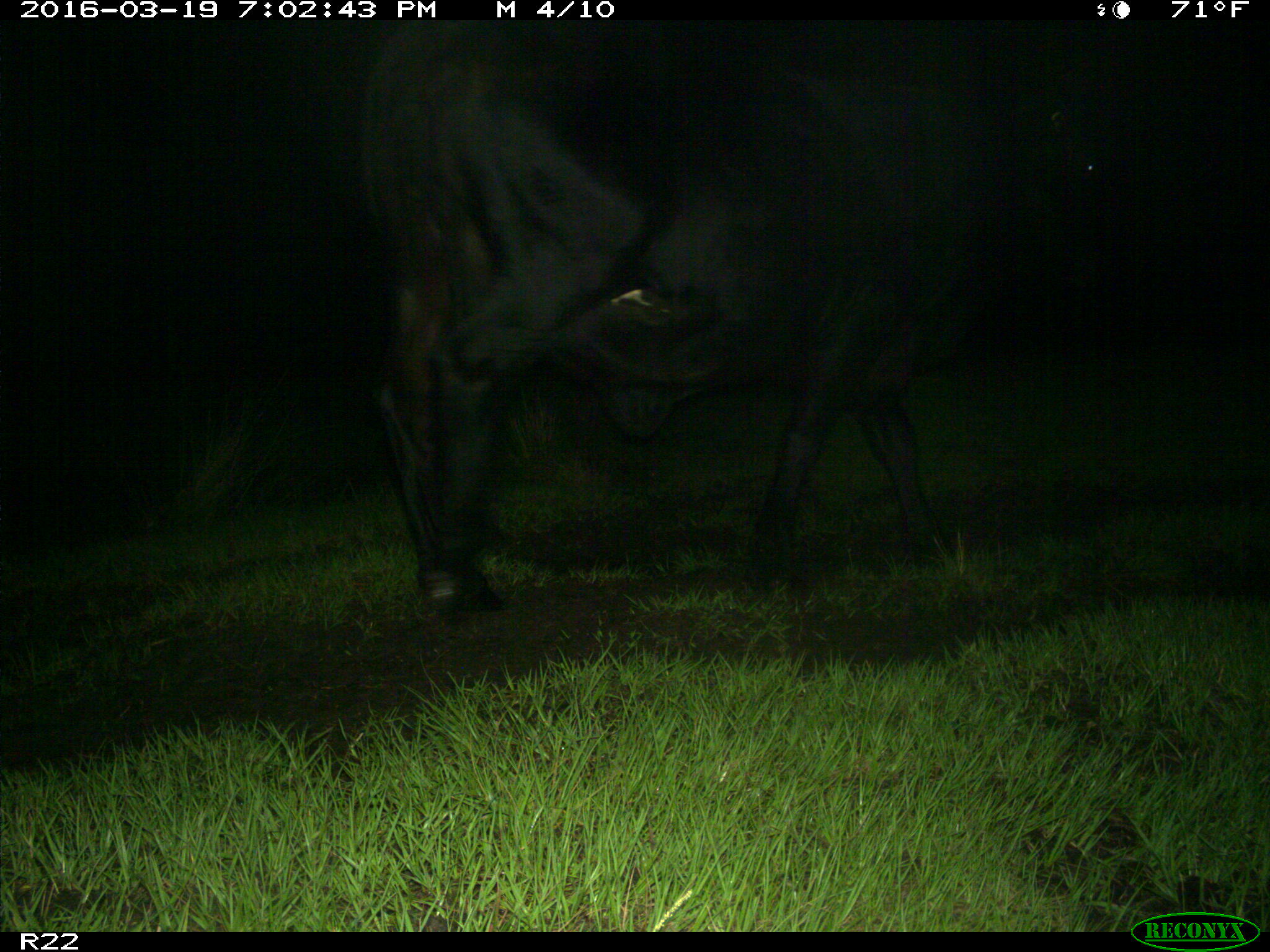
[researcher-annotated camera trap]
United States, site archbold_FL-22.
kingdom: Animalia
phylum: Chordata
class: Mammalia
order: Artiodactyla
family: Bovidae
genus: Bos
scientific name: Bos taurus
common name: domestic cow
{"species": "Bos taurus (domestic cow)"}